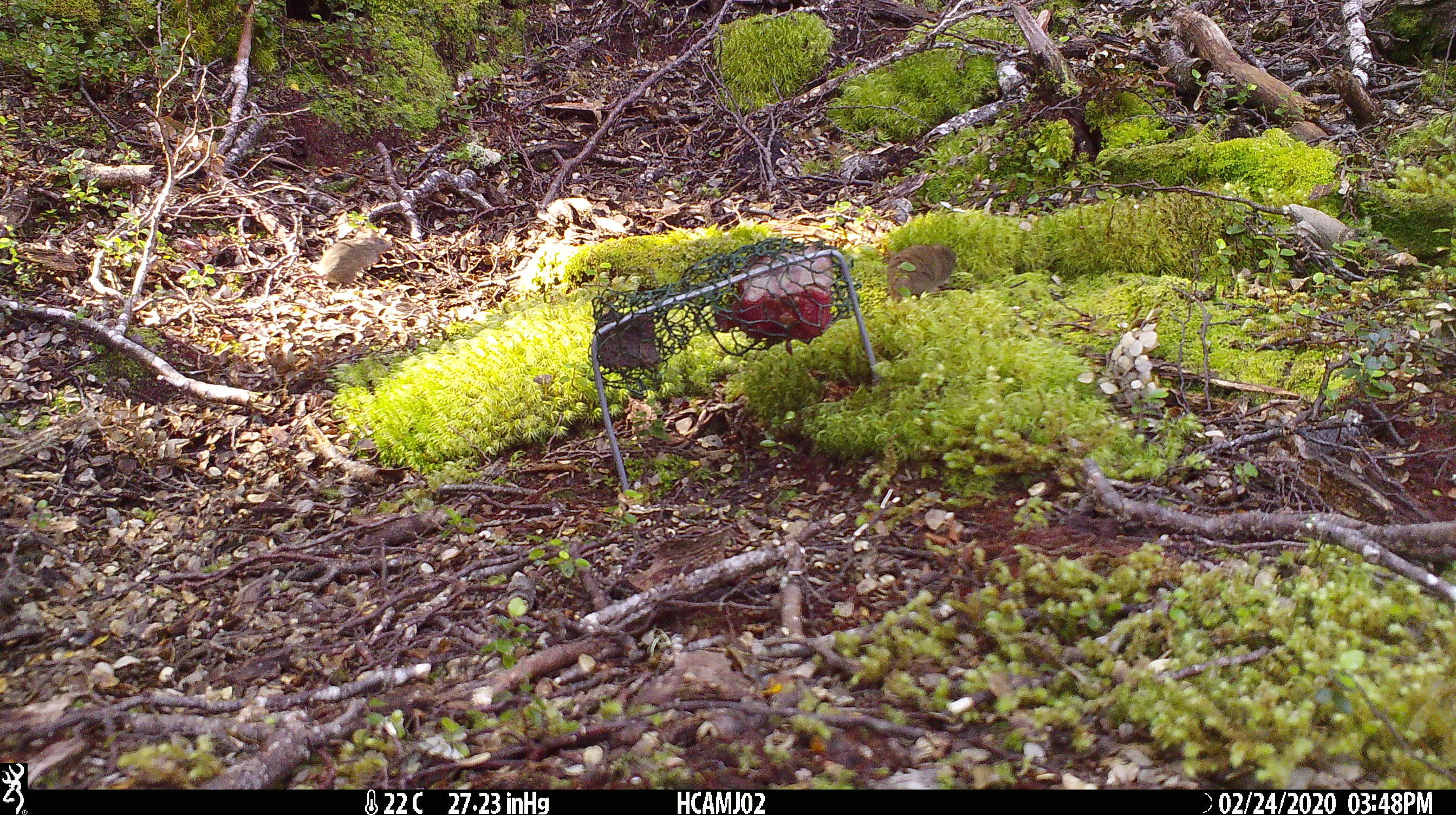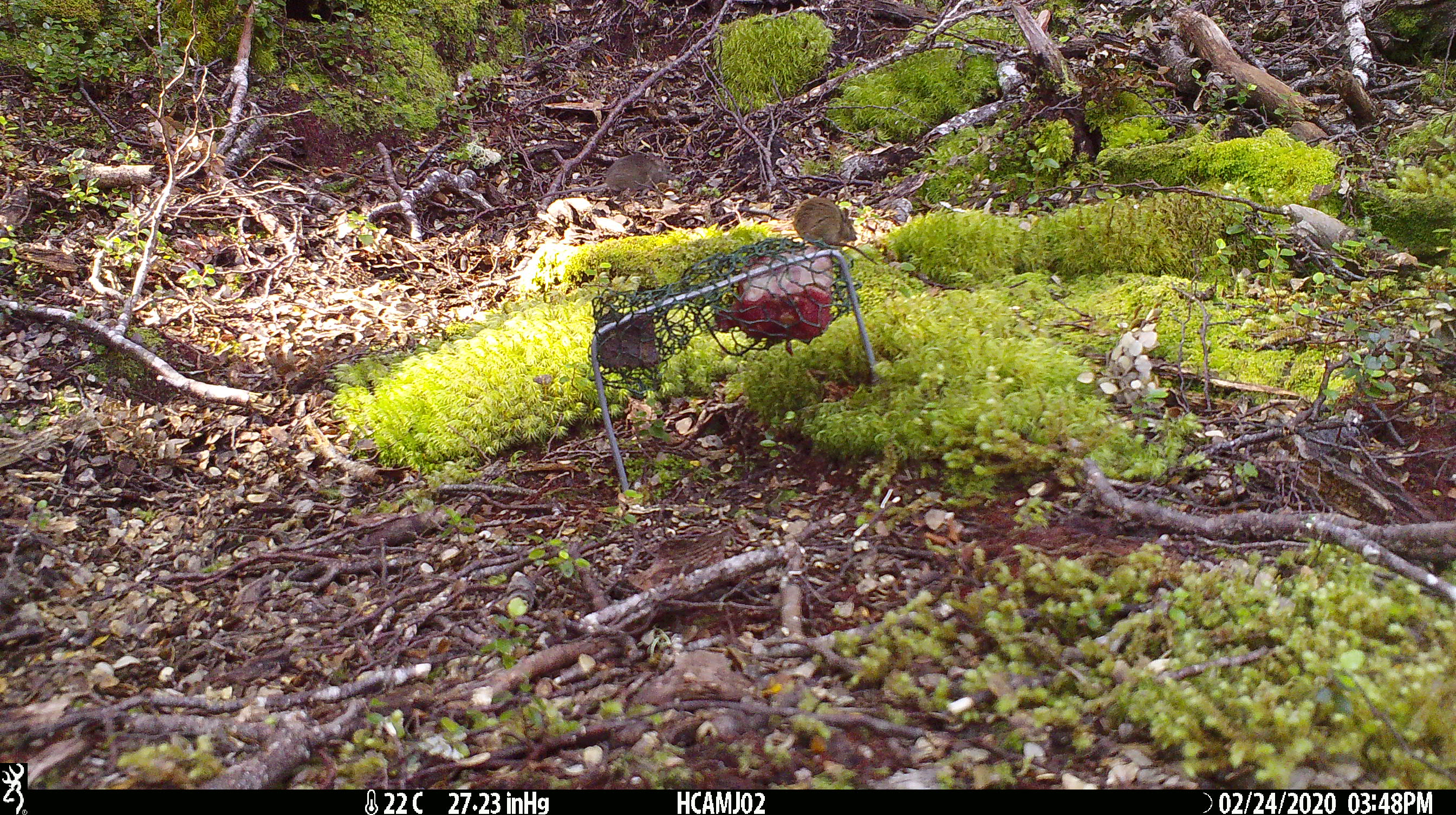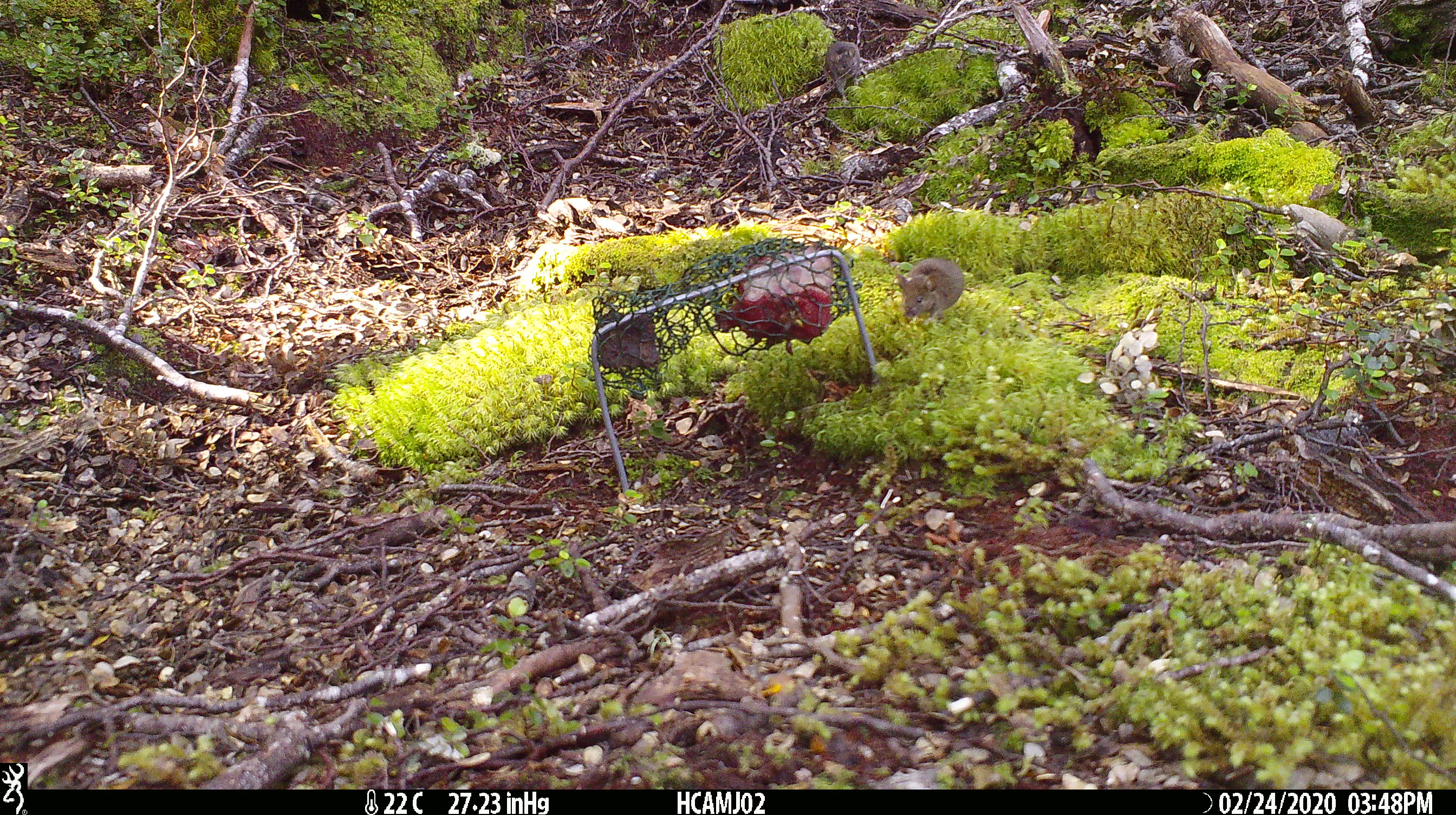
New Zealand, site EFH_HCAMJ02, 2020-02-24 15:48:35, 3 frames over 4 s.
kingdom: Animalia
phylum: Chordata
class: Mammalia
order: Rodentia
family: Muridae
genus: Mus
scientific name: Mus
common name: mouse